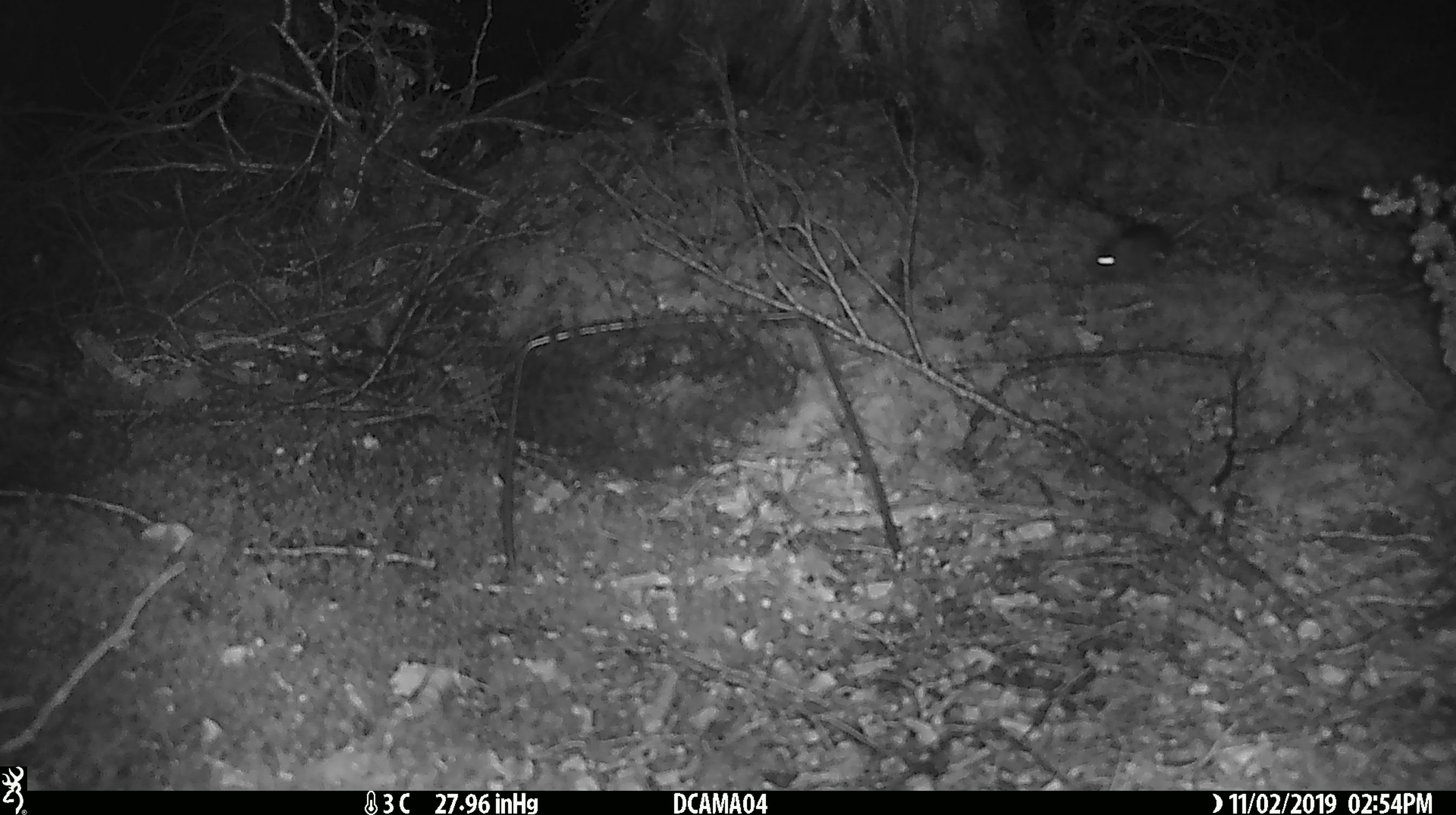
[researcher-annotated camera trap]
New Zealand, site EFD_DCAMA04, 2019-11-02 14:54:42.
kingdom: Animalia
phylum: Chordata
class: Mammalia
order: Rodentia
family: Muridae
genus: Mus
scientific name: Mus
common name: mouse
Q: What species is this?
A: Mouse (Mus).